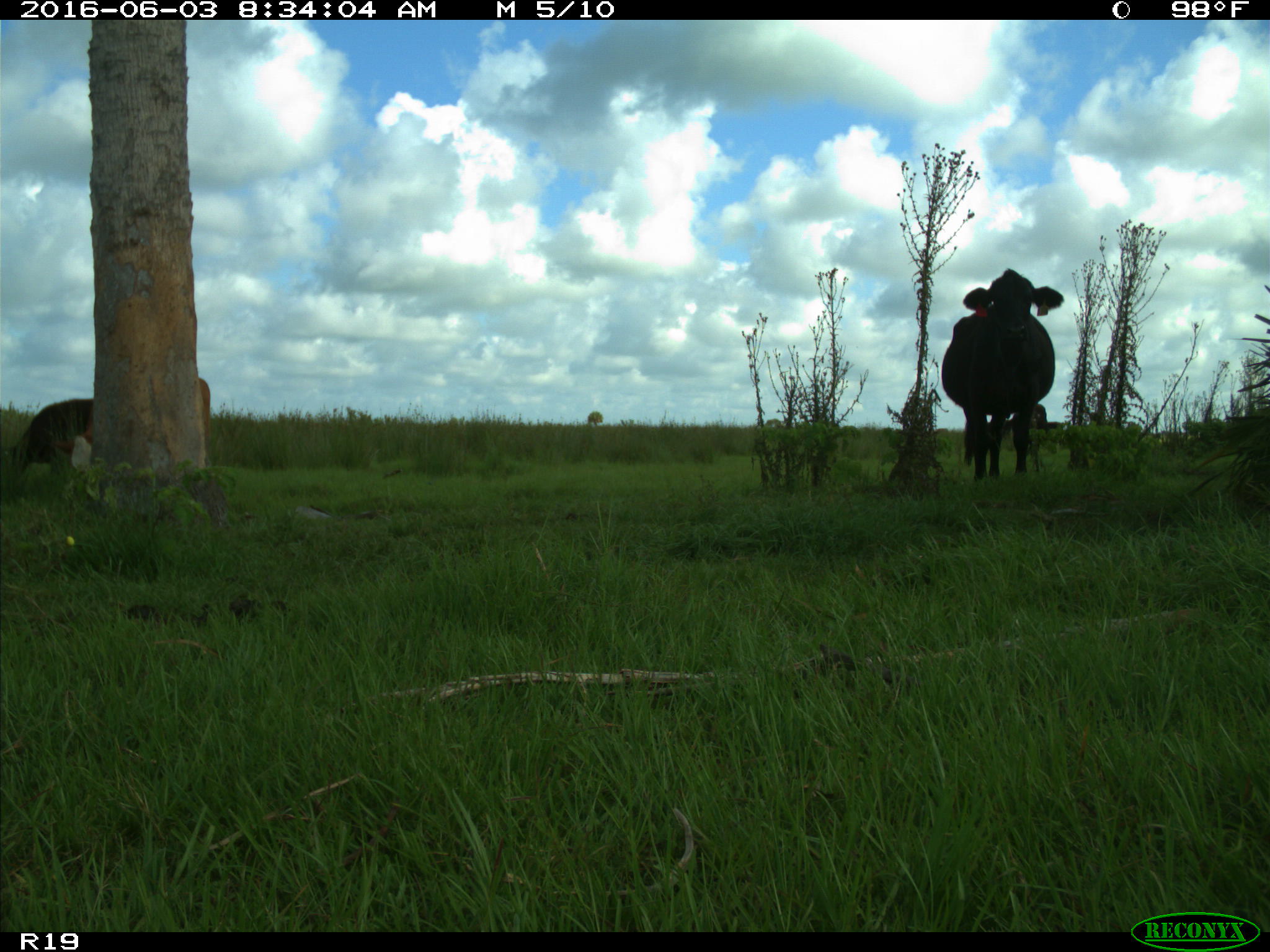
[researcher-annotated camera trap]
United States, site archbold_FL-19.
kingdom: Animalia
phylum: Chordata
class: Mammalia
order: Artiodactyla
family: Bovidae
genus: Bos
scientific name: Bos taurus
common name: domestic cow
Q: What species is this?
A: Bos taurus (domestic cow).